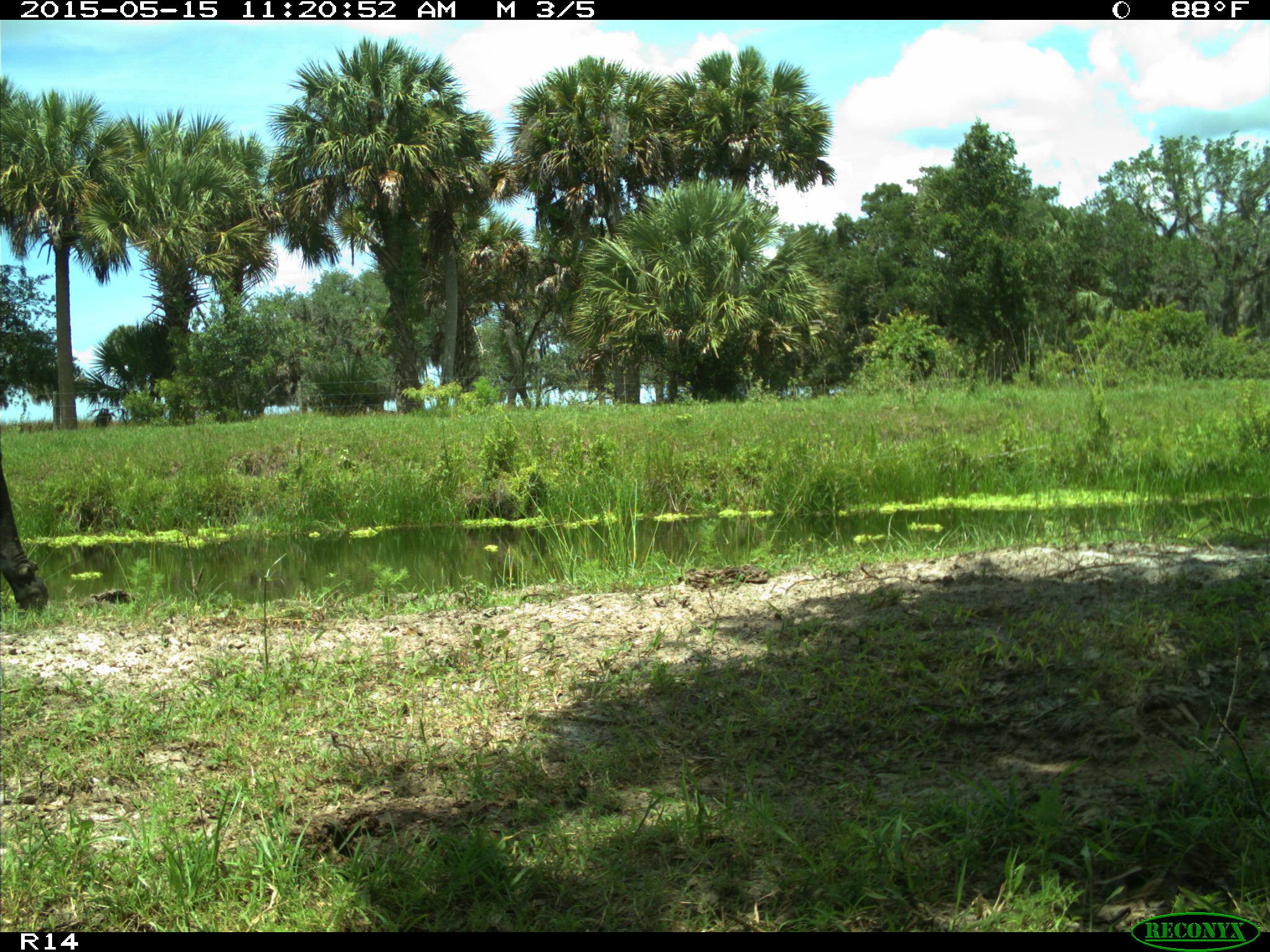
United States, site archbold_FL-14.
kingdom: Animalia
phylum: Chordata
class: Mammalia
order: Artiodactyla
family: Bovidae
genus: Bos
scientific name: Bos taurus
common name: domestic cow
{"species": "Bos taurus (domestic cow)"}